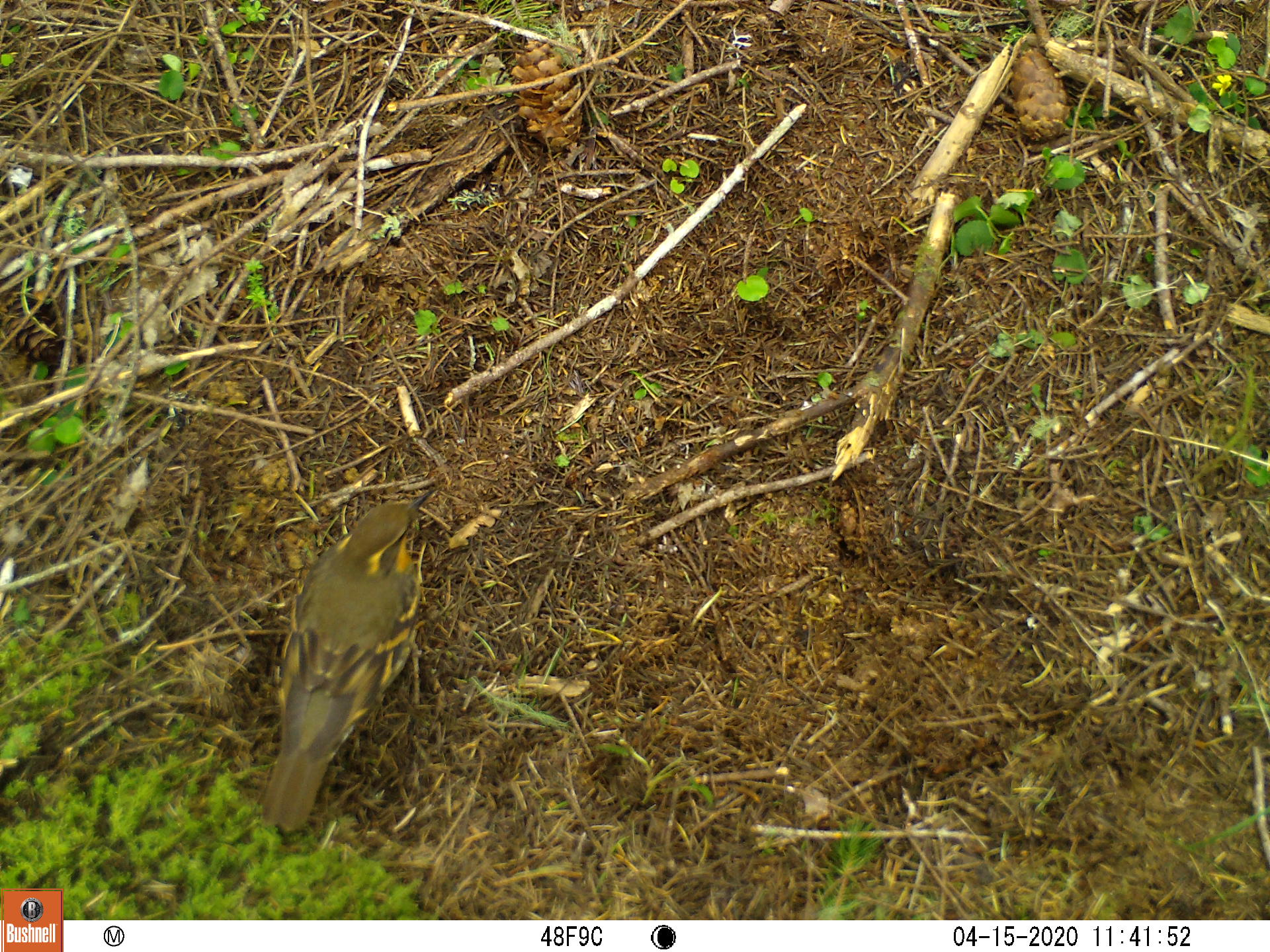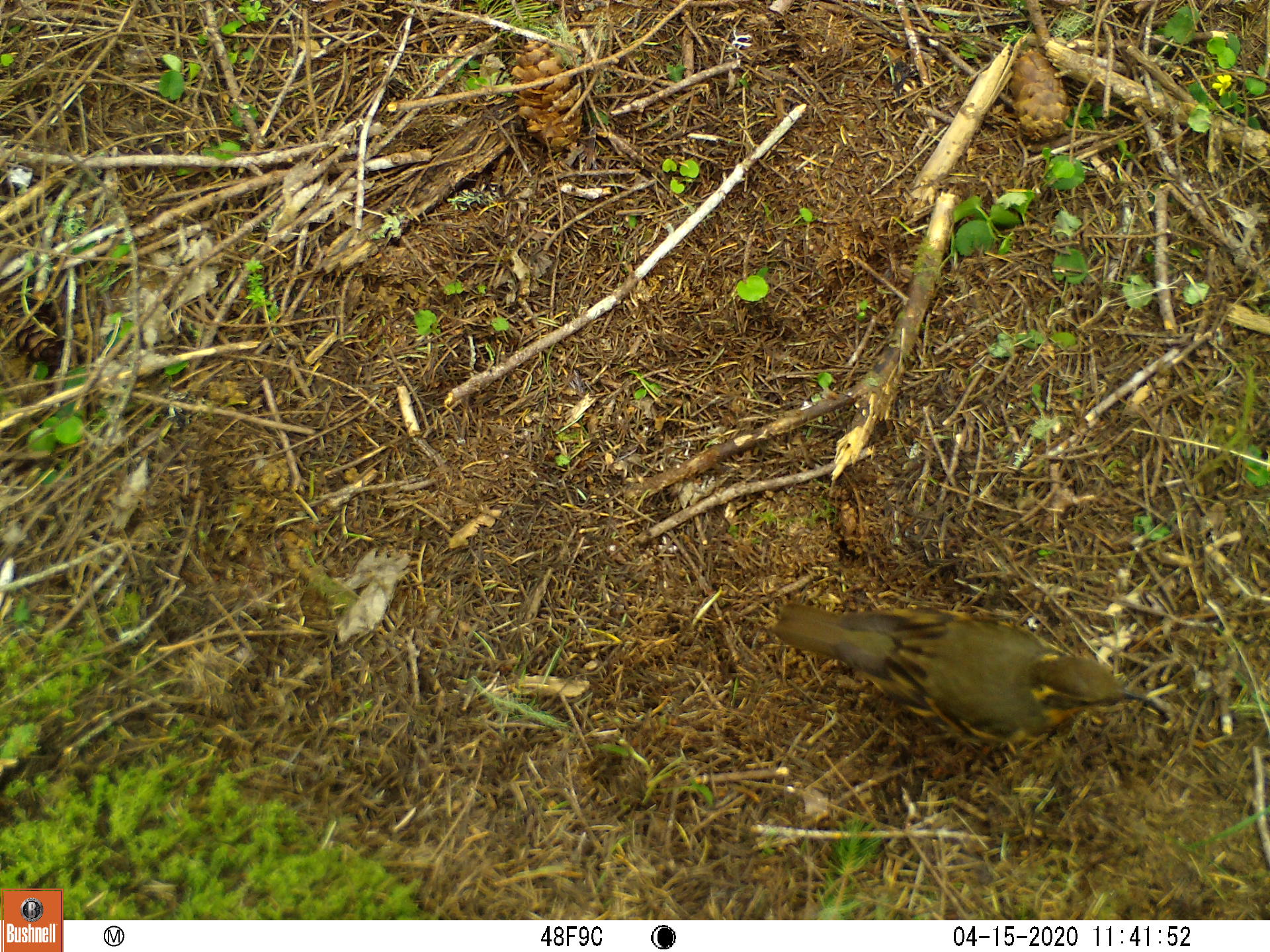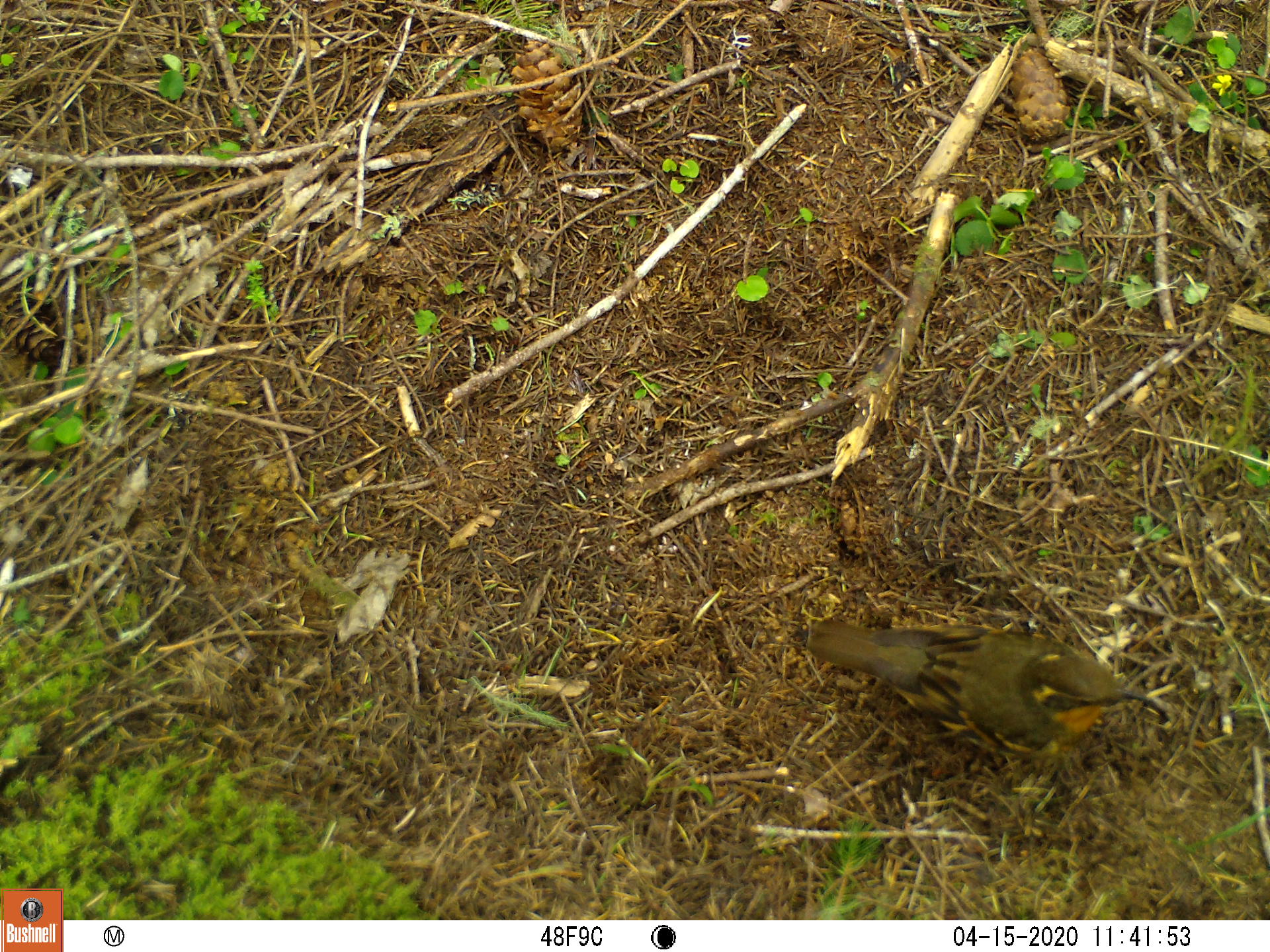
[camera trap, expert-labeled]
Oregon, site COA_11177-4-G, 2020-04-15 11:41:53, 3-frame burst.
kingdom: Animalia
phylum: Chordata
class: Aves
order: Passeriformes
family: Turdidae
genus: Ixoreus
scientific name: Ixoreus naevius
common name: varied thrush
Varied thrush (Ixoreus naevius).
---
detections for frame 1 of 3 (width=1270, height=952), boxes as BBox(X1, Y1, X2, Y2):
varied thrush: BBox(251, 488, 437, 831)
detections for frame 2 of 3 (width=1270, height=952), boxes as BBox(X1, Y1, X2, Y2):
varied thrush: BBox(771, 600, 1155, 749)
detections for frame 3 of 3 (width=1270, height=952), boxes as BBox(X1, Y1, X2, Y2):
varied thrush: BBox(812, 616, 1150, 760)